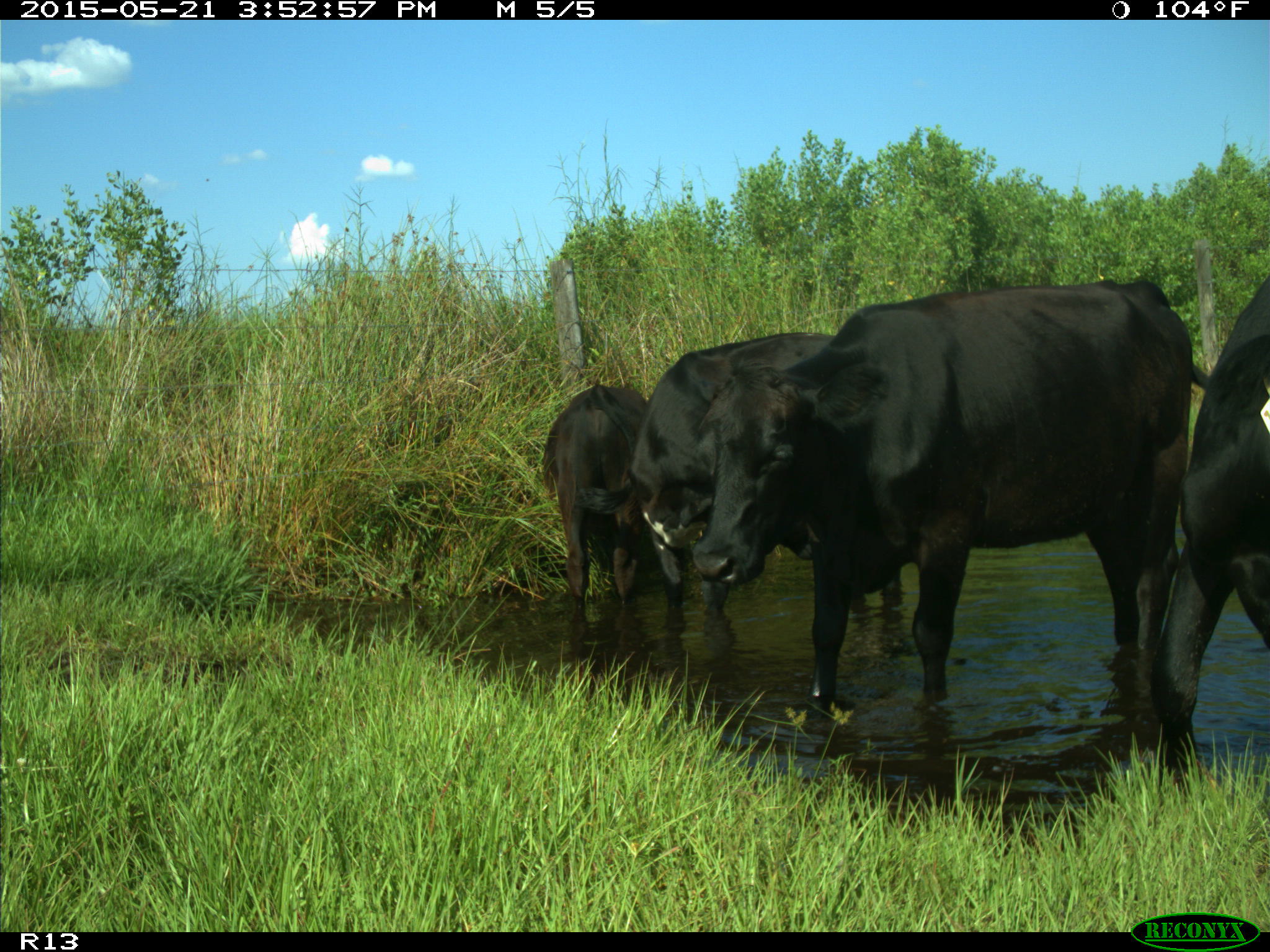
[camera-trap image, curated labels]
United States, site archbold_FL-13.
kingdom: Animalia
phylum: Chordata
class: Mammalia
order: Artiodactyla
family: Bovidae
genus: Bos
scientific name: Bos taurus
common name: domestic cow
Bos taurus (domestic cow).